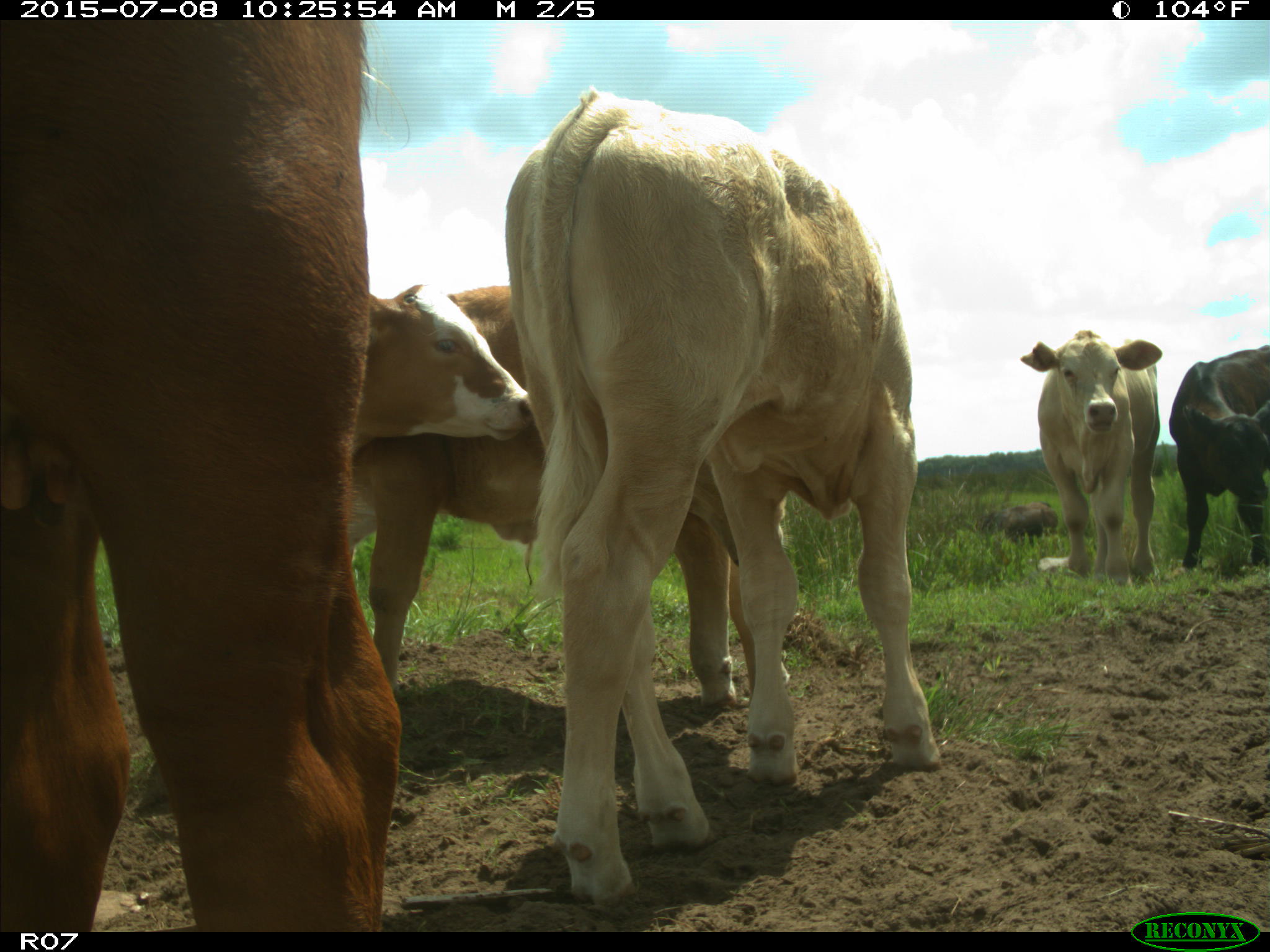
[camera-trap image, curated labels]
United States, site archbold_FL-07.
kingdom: Animalia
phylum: Chordata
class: Mammalia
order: Artiodactyla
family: Bovidae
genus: Bos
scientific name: Bos taurus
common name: domestic cow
Bos taurus (domestic cow).